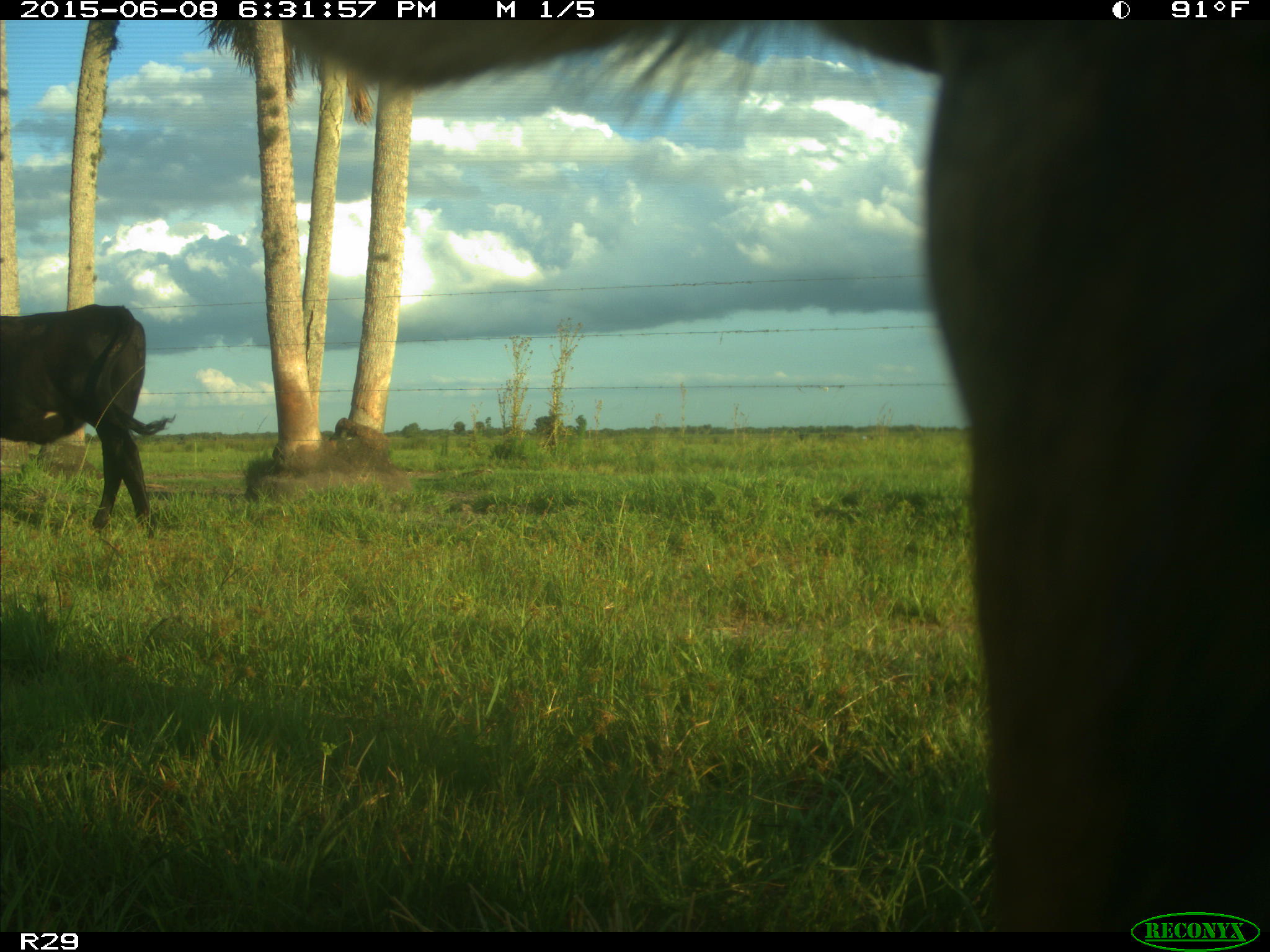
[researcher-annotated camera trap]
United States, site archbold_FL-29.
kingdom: Animalia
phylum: Chordata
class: Mammalia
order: Artiodactyla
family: Bovidae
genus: Bos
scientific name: Bos taurus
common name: domestic cow